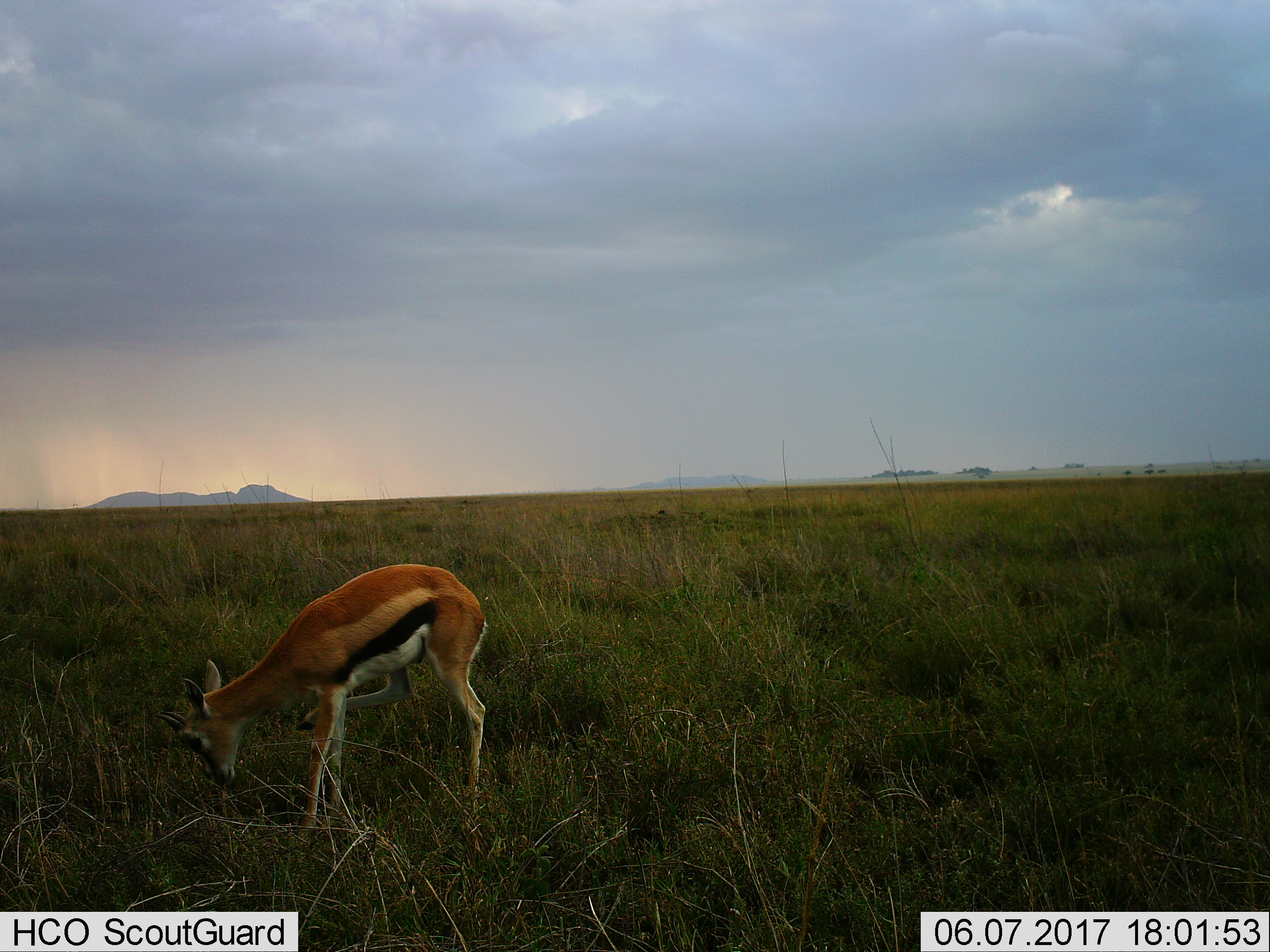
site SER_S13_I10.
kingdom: Animalia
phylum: Chordata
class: Mammalia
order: Artiodactyla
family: Bovidae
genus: Eudorcas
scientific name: Eudorcas thomsonii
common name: thomson's gazelle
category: gazellethomsons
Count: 1.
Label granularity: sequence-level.